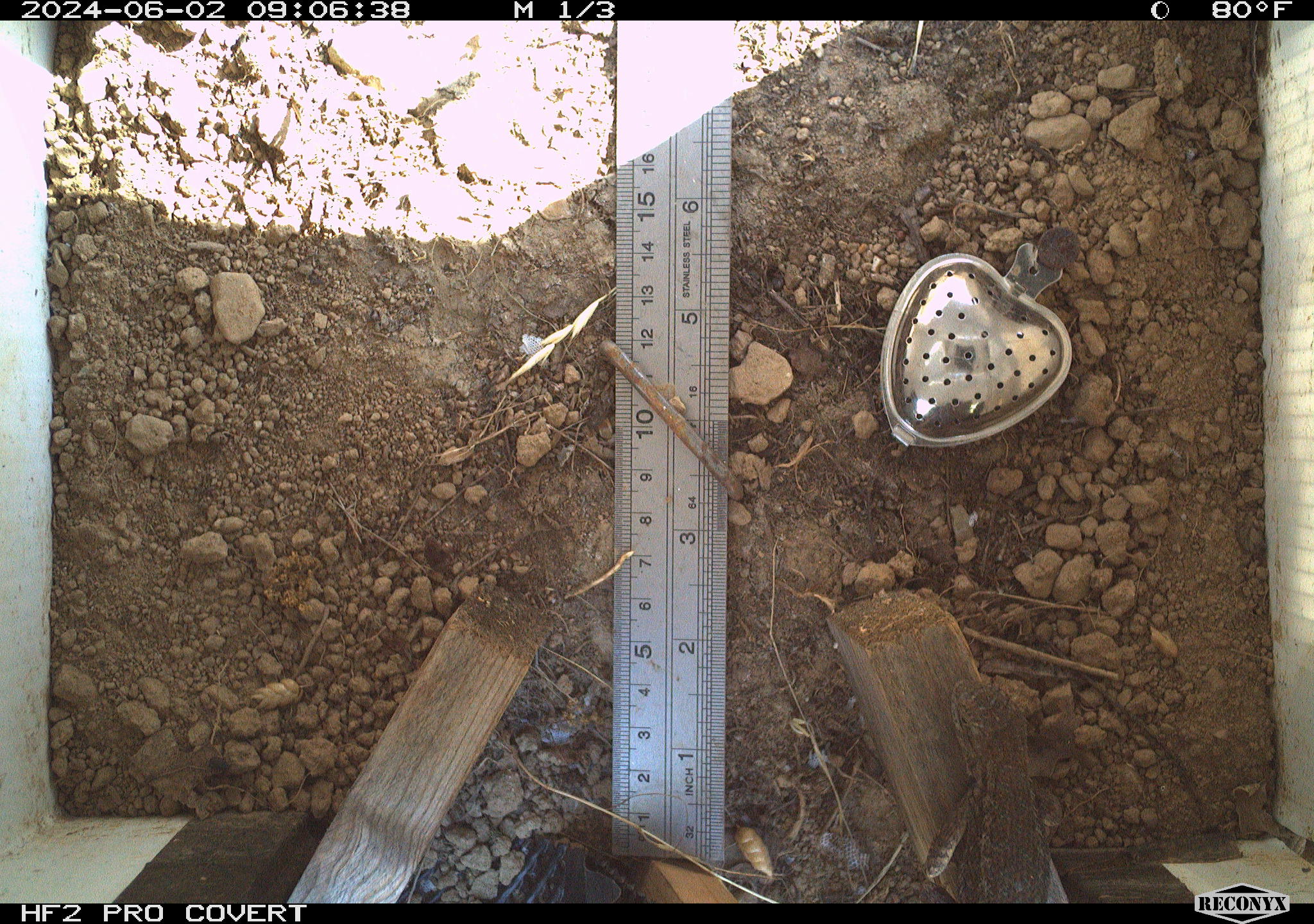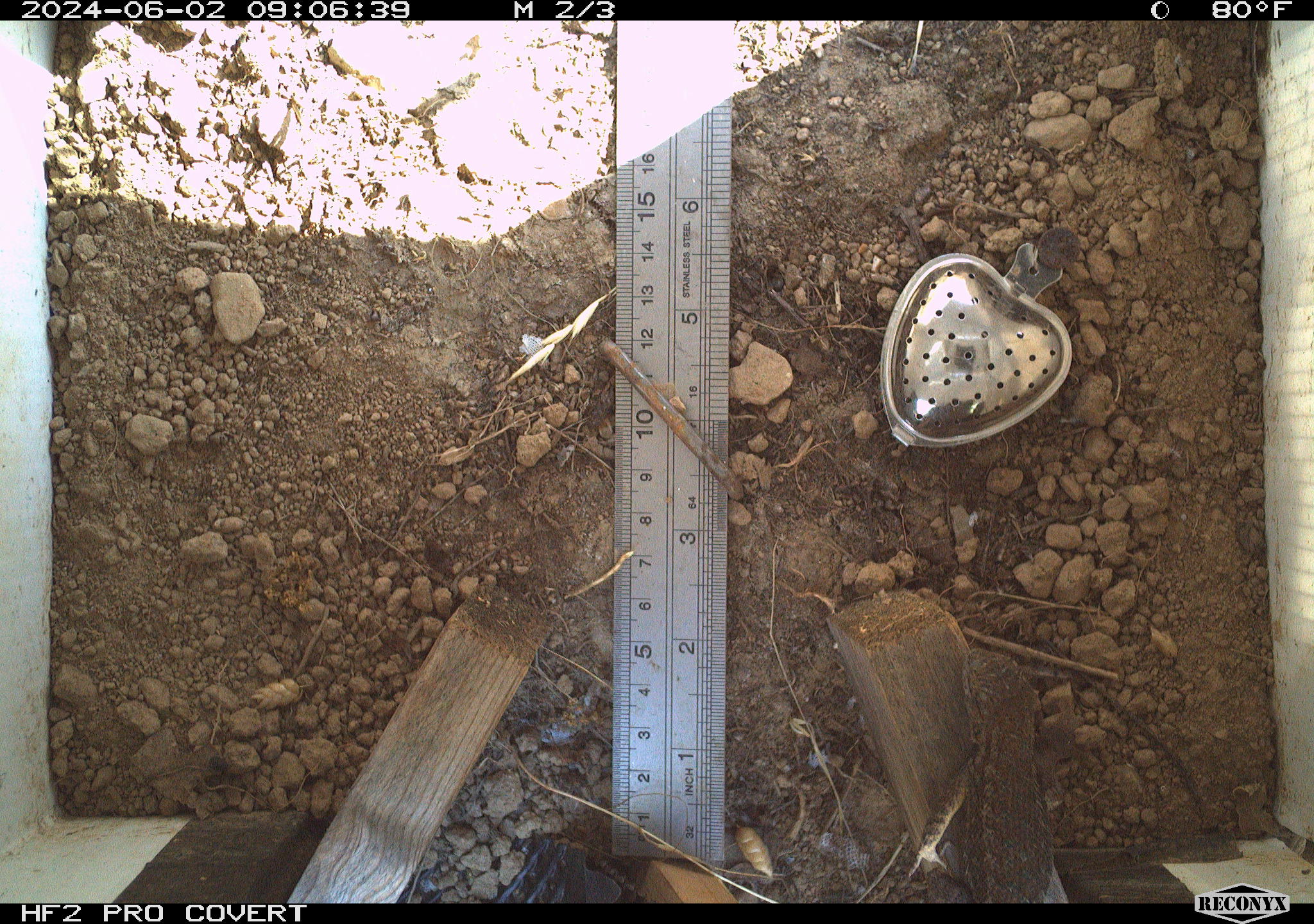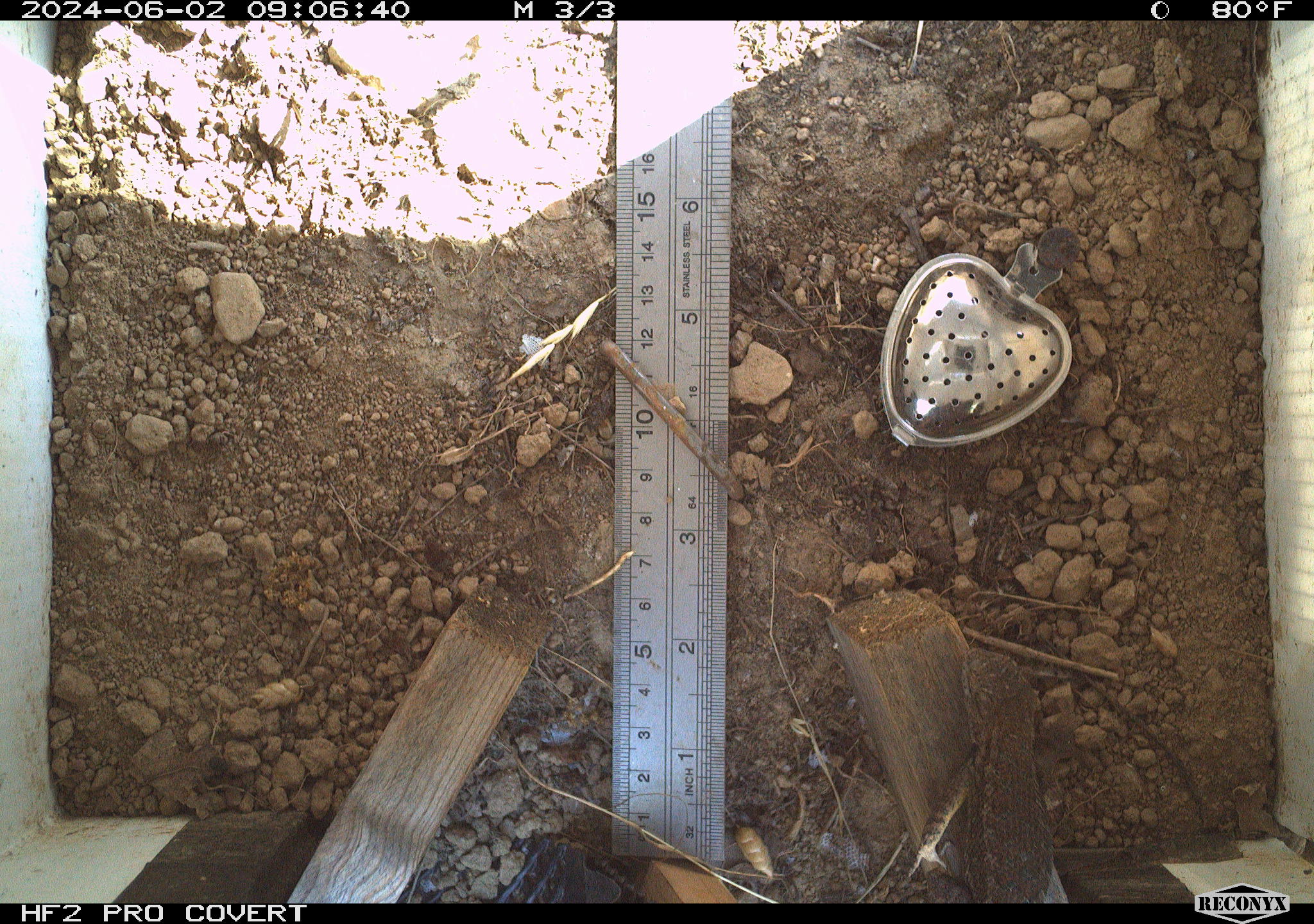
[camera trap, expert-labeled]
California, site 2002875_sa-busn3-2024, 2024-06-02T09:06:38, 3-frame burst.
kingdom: Animalia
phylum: Chordata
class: Reptilia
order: Squamata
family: Phrynosomatidae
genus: Sceloporus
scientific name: Sceloporus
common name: spiny lizards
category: sceloporus species